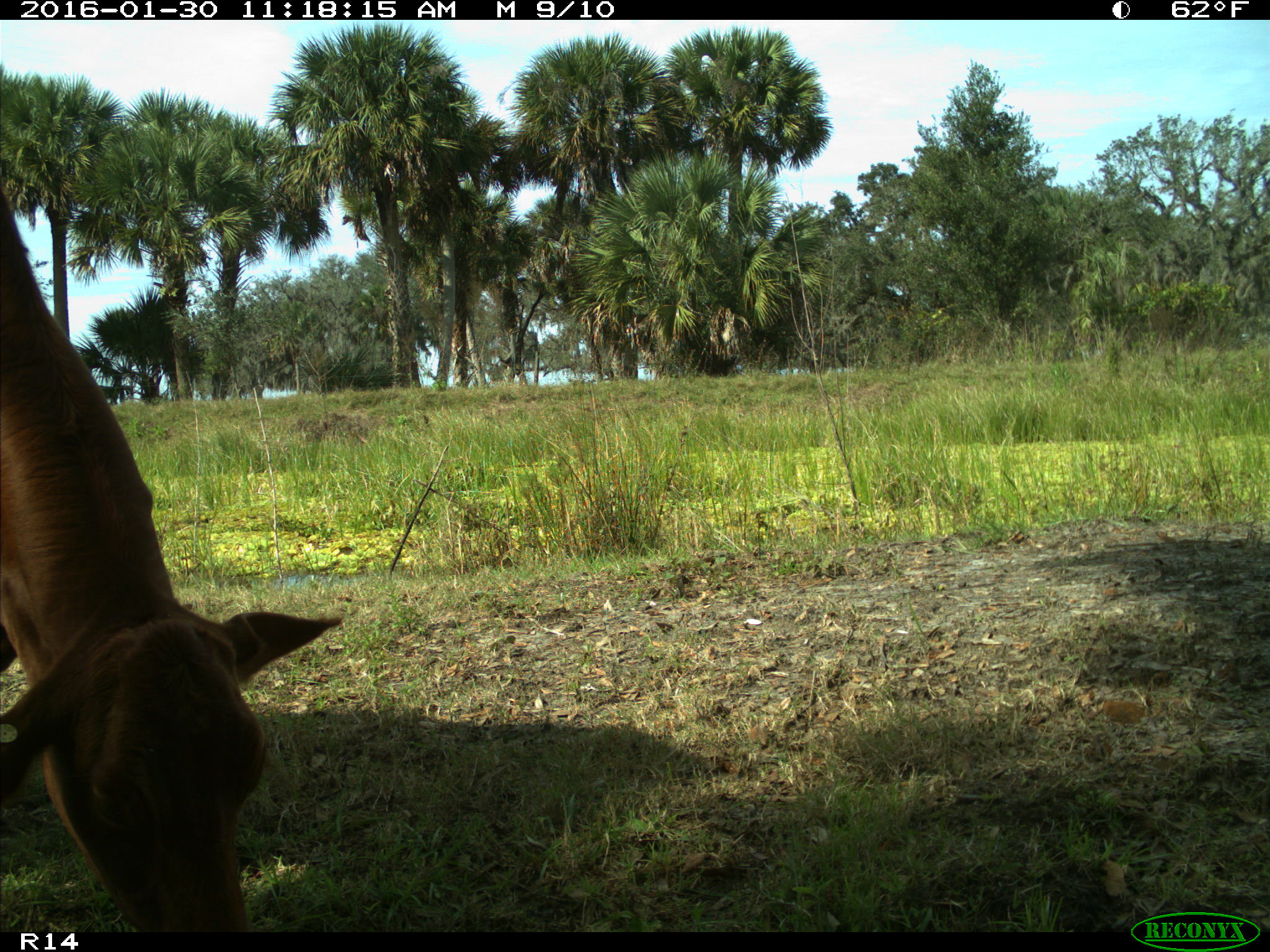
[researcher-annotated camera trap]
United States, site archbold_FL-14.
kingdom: Animalia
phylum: Chordata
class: Mammalia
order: Artiodactyla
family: Bovidae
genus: Bos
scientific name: Bos taurus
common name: domestic cow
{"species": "Bos taurus (domestic cow)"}